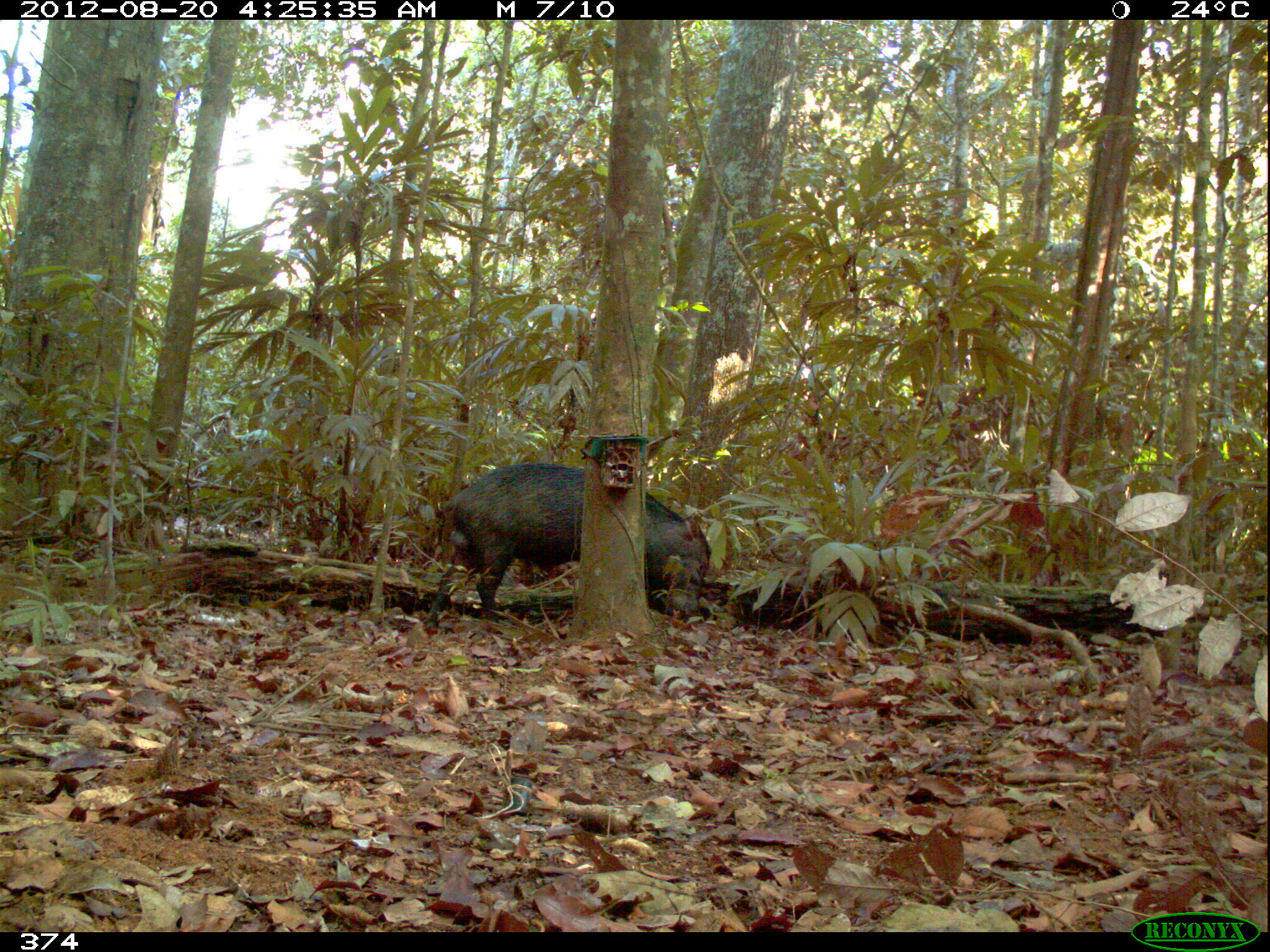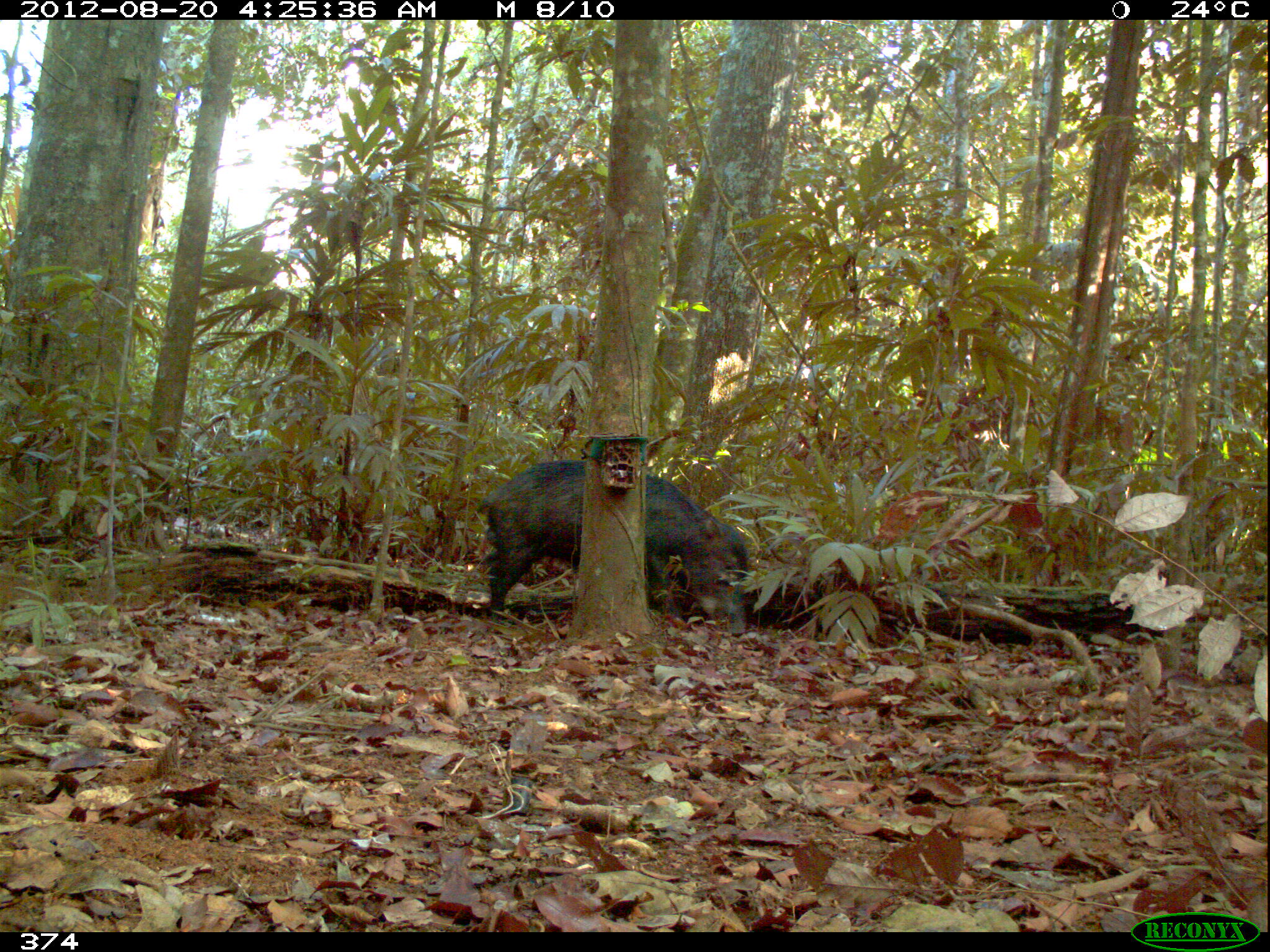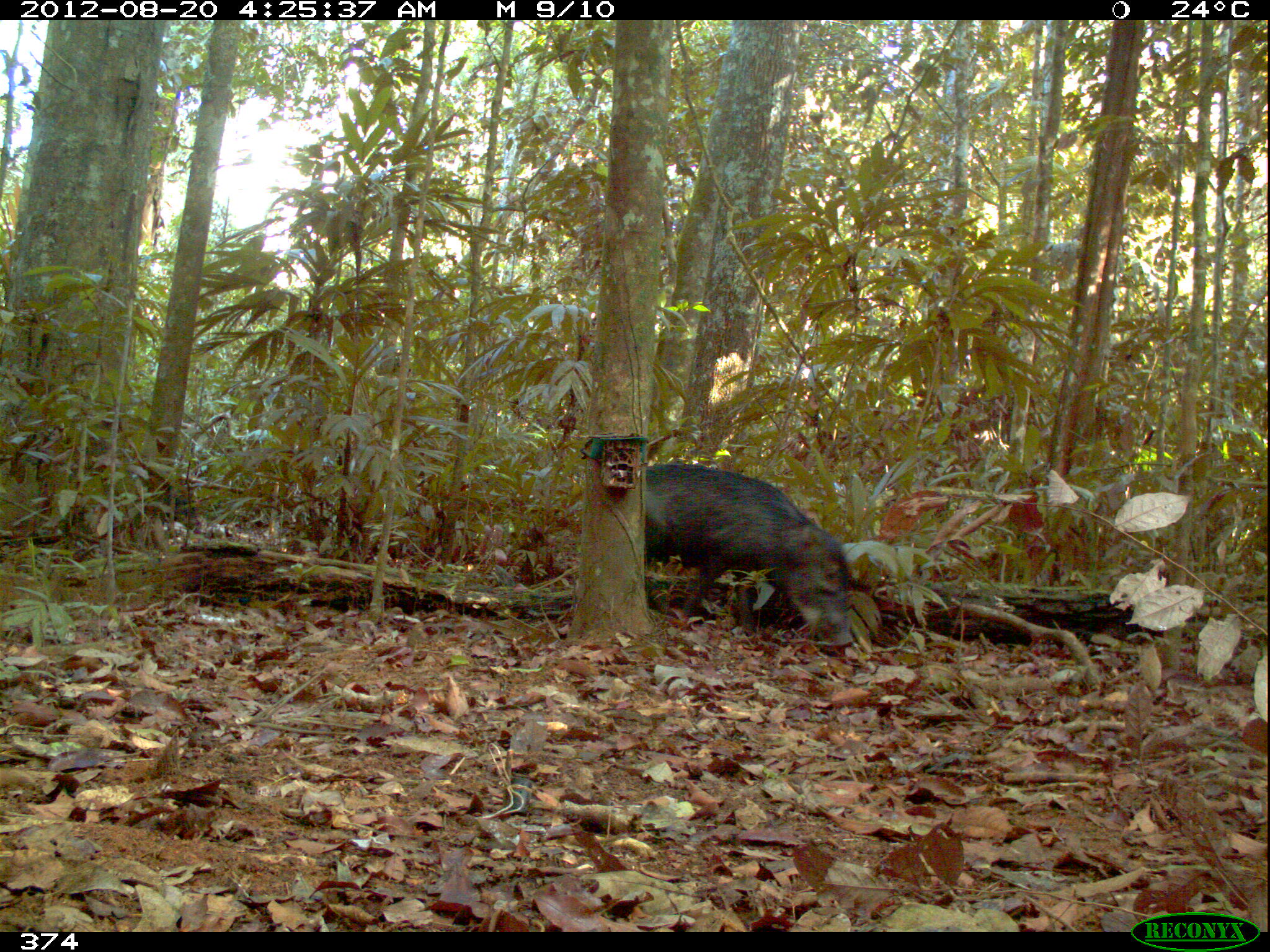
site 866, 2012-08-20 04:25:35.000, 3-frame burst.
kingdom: Animalia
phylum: Chordata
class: Mammalia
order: Artiodactyla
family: Tayassuidae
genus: Tayassu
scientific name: Tayassu pecari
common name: white-lipped peccary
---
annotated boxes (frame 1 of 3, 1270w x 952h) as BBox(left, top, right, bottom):
tayassu pecari: BBox(425, 459, 712, 625)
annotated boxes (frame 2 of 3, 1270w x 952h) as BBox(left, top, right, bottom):
tayassu pecari: BBox(481, 457, 750, 636)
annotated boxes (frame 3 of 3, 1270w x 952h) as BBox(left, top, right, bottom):
tayassu pecari: BBox(644, 463, 853, 647)